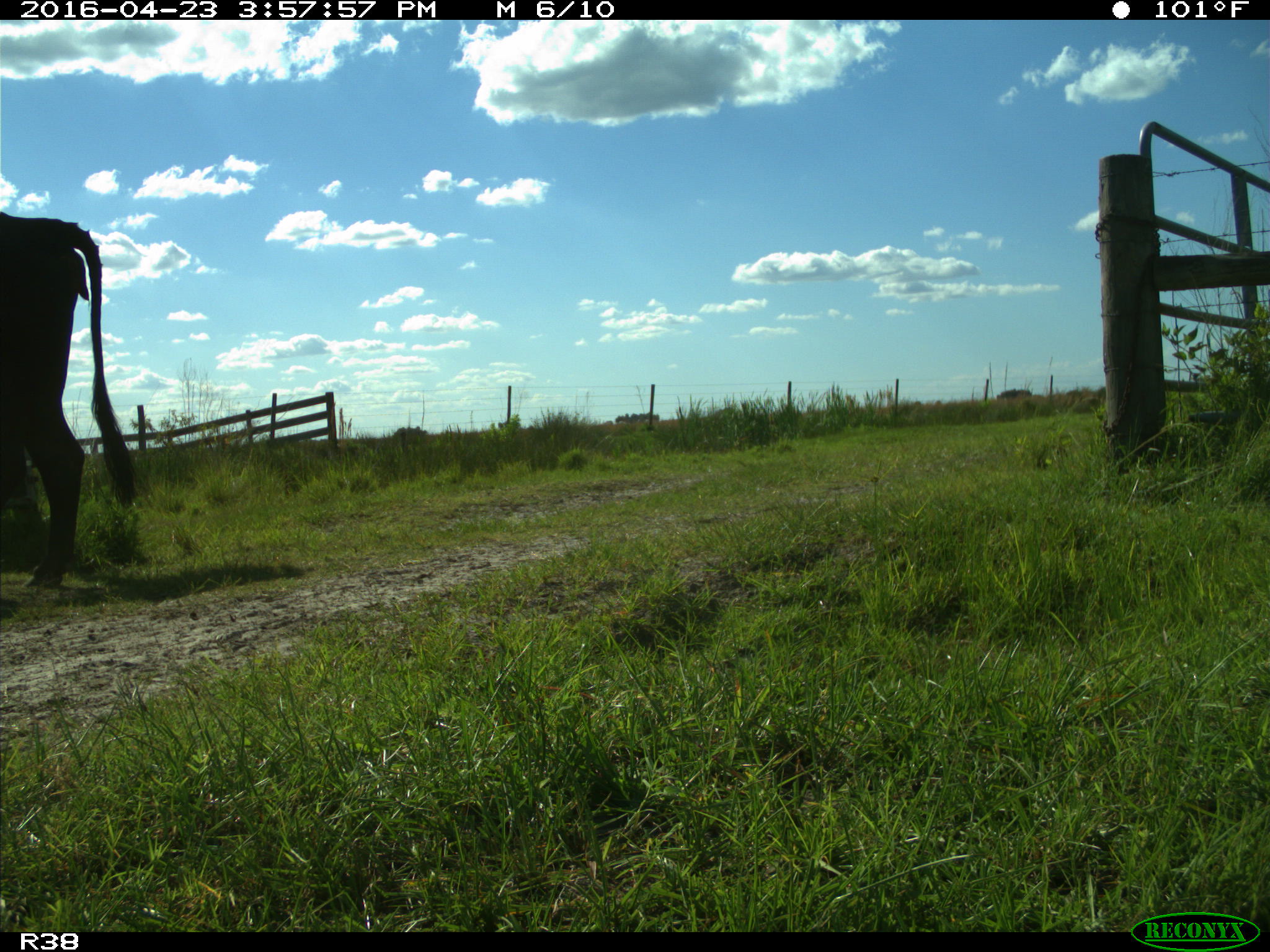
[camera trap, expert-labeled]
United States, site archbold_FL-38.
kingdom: Animalia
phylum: Chordata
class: Mammalia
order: Artiodactyla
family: Bovidae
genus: Bos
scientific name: Bos taurus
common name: domestic cow